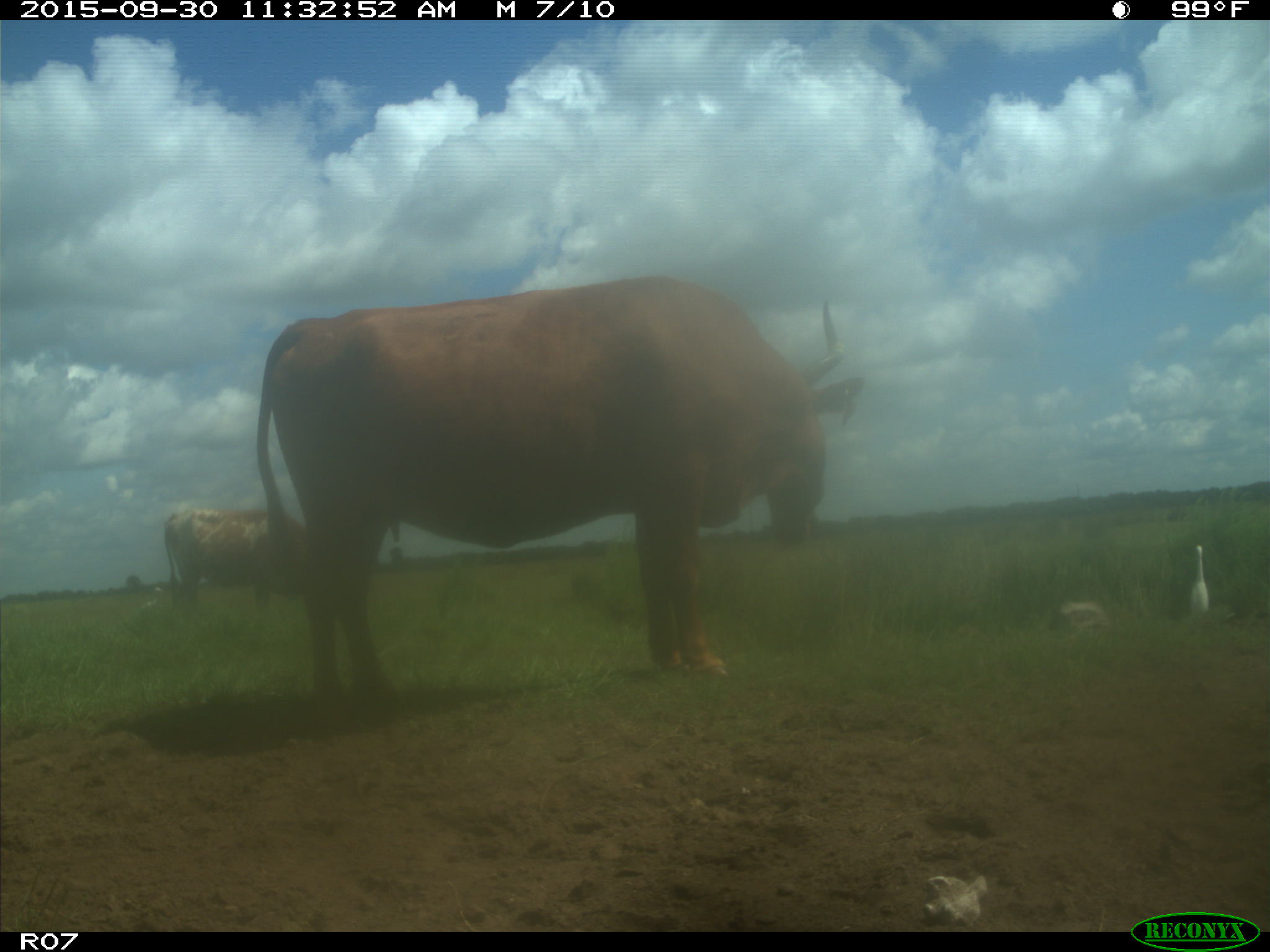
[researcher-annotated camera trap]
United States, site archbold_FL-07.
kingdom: Animalia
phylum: Chordata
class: Mammalia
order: Artiodactyla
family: Bovidae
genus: Bos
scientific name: Bos taurus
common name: domestic cow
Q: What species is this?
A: Bos taurus (domestic cow).